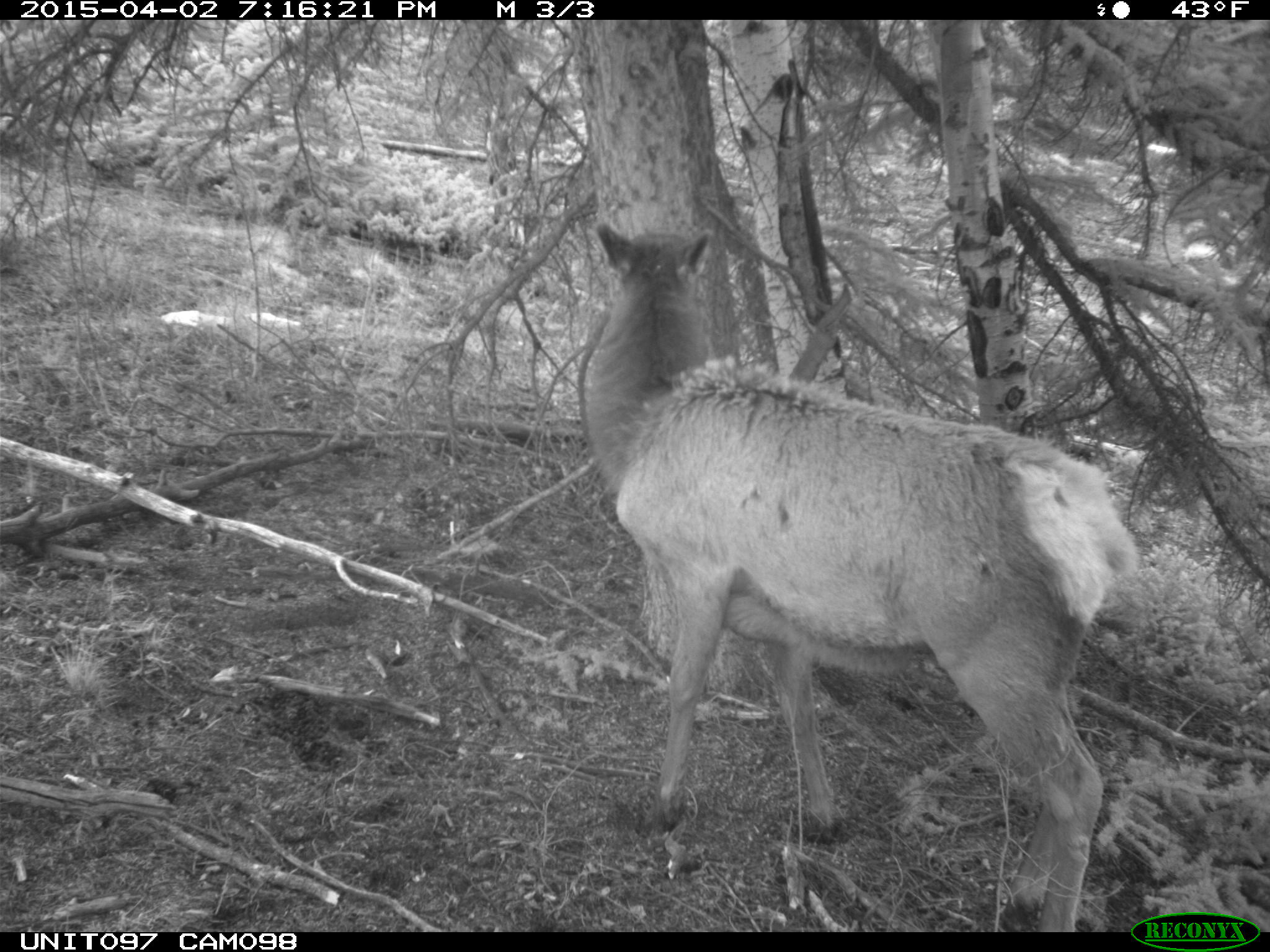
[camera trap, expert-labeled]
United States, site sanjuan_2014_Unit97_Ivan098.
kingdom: Animalia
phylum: Chordata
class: Mammalia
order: Artiodactyla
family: Cervidae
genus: Cervus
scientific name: Cervus elaphus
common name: red deer